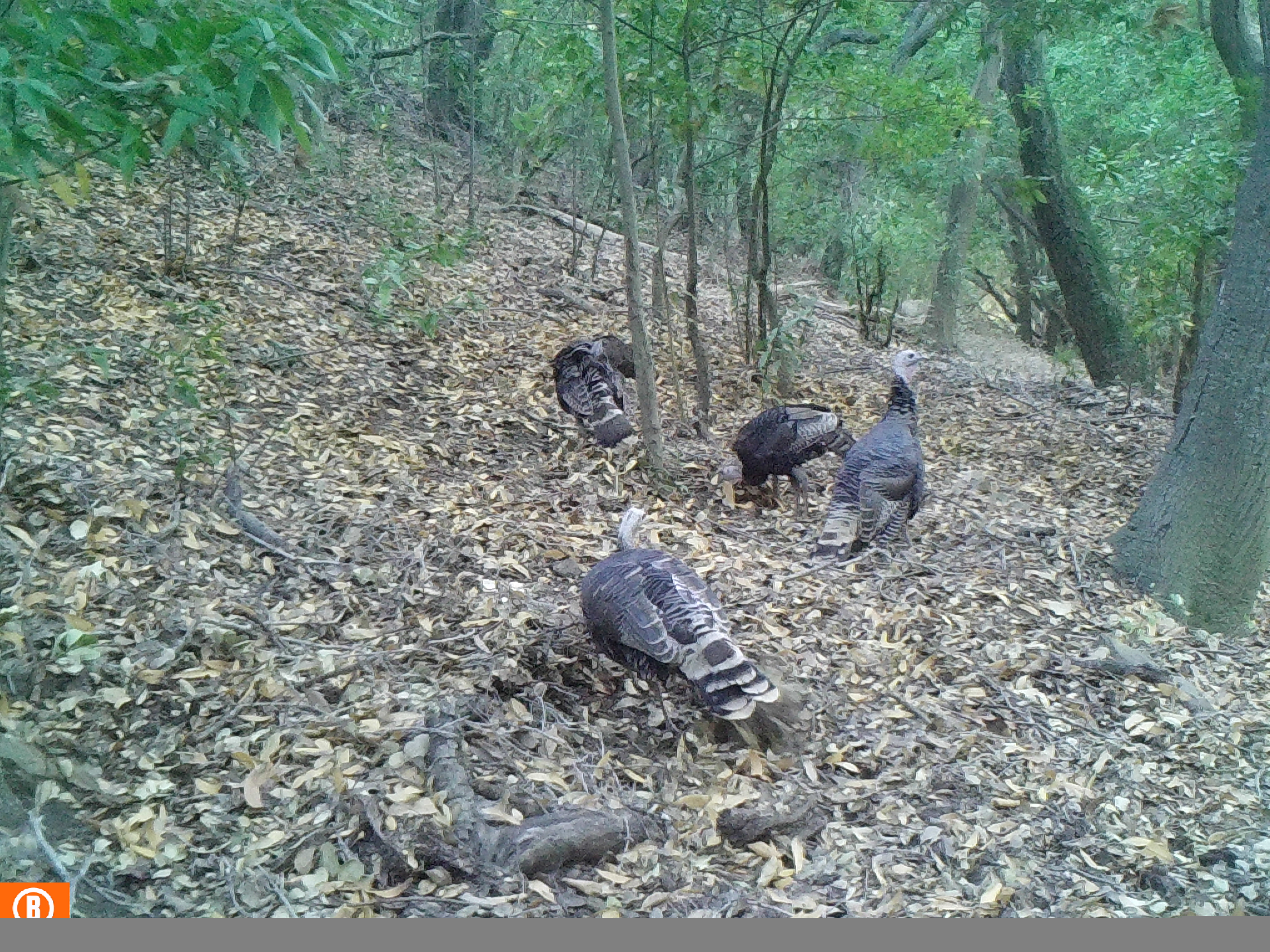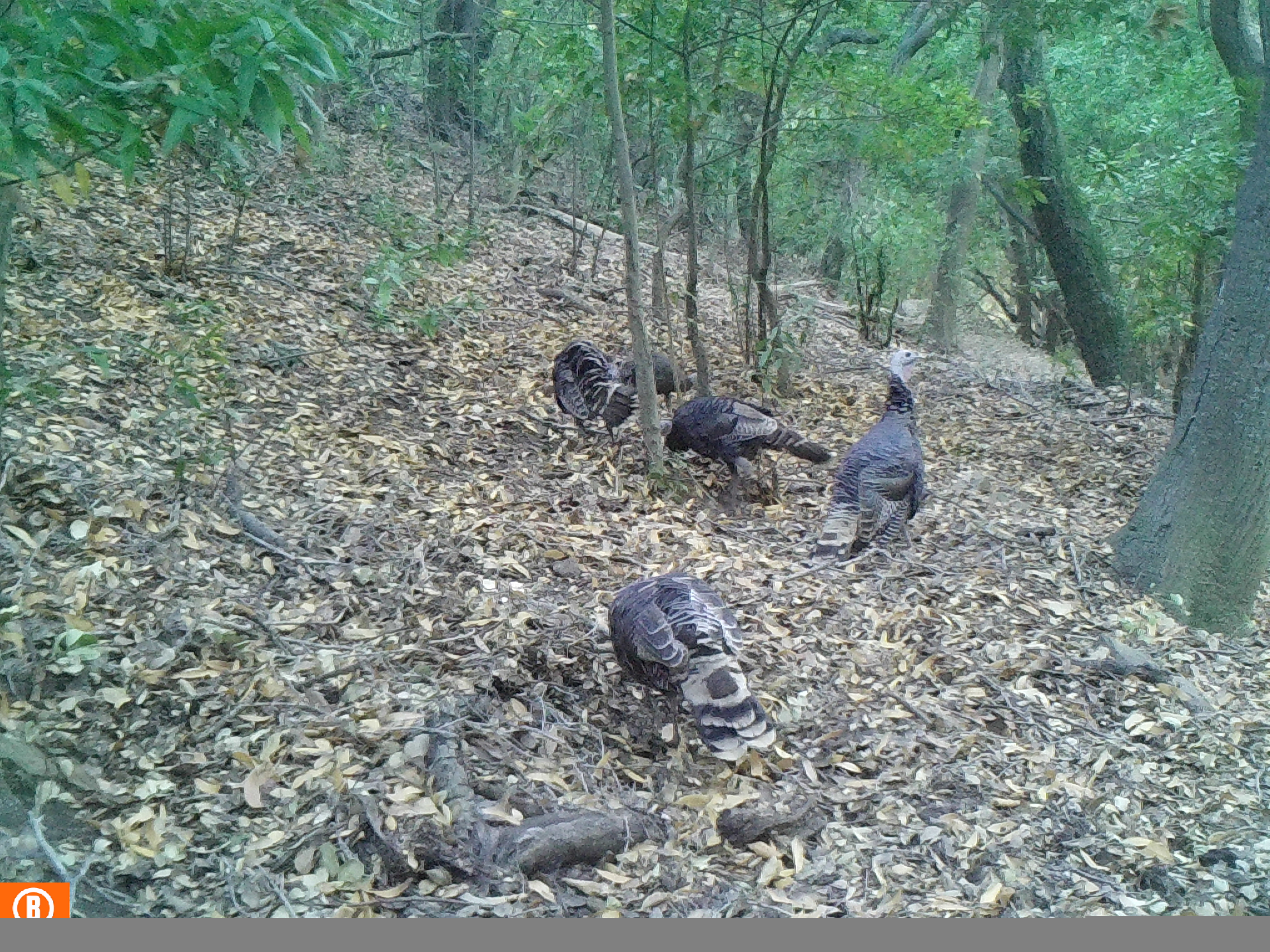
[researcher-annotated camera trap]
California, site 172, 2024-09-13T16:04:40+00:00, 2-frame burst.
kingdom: Animalia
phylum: Chordata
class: Aves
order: Galliformes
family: Phasianidae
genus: Meleagris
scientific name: Meleagris gallopavo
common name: turkey